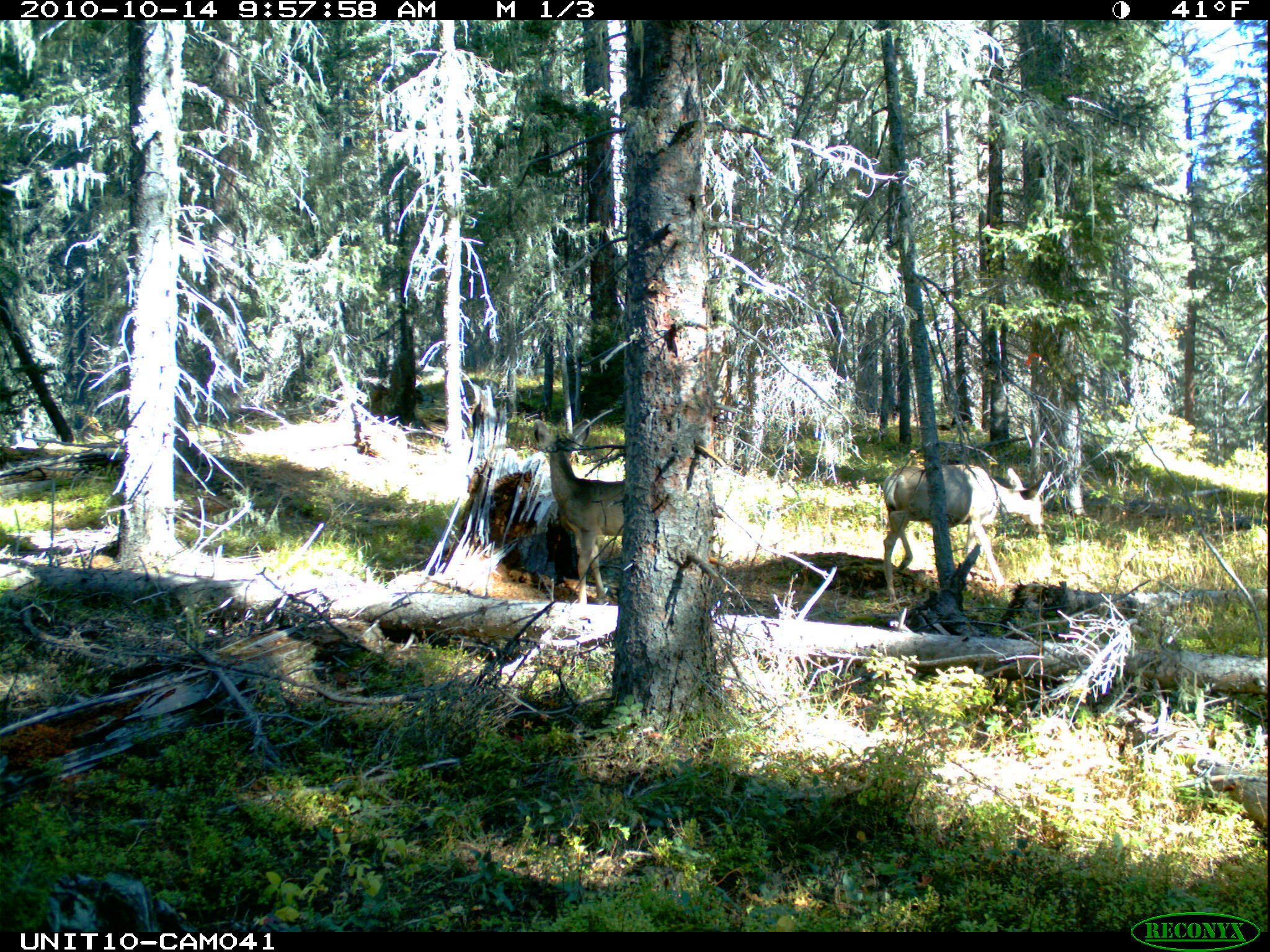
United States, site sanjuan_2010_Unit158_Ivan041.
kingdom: Animalia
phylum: Chordata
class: Mammalia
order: Artiodactyla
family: Cervidae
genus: Odocoileus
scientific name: Odocoileus hemionus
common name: mule deer